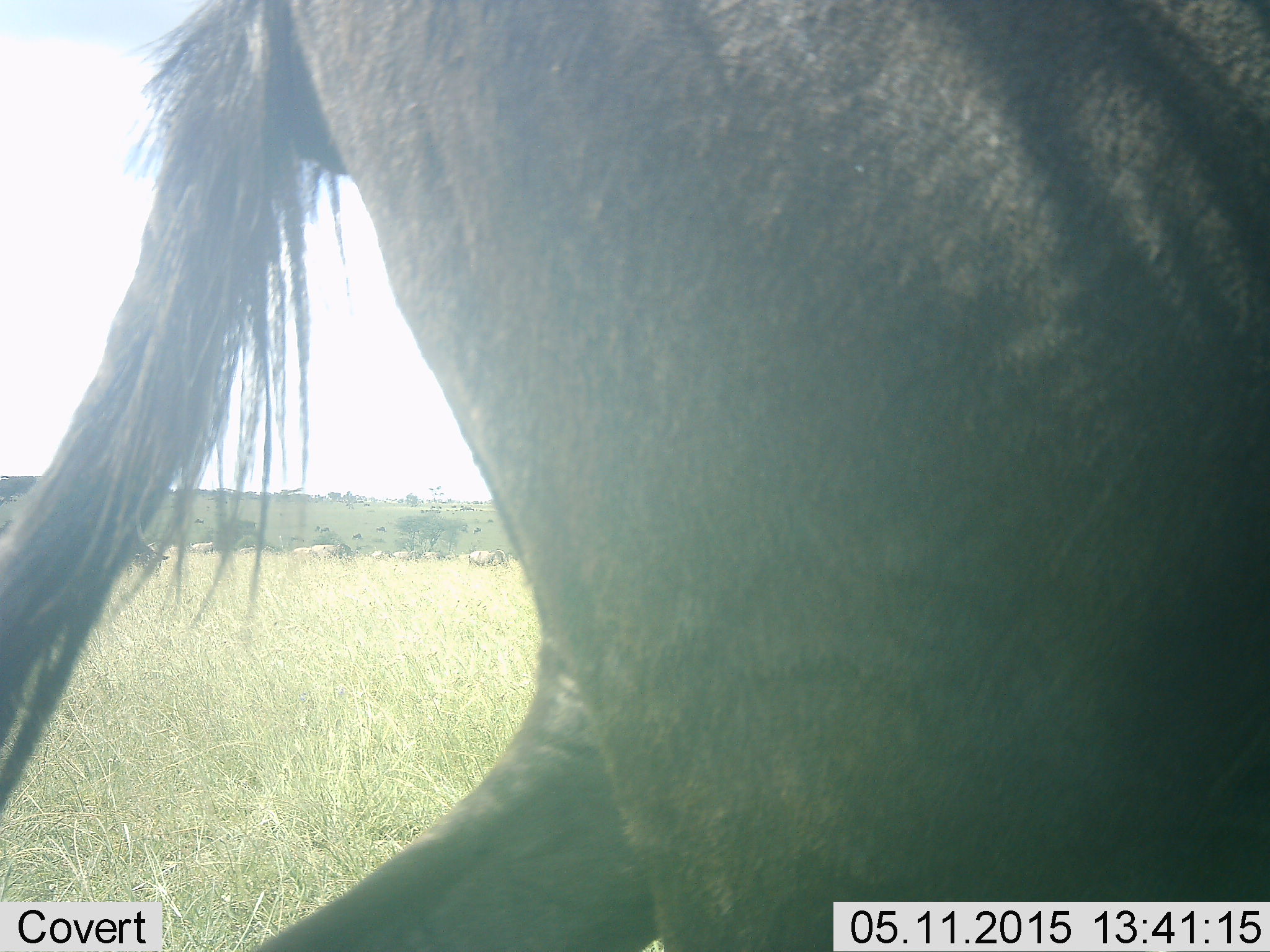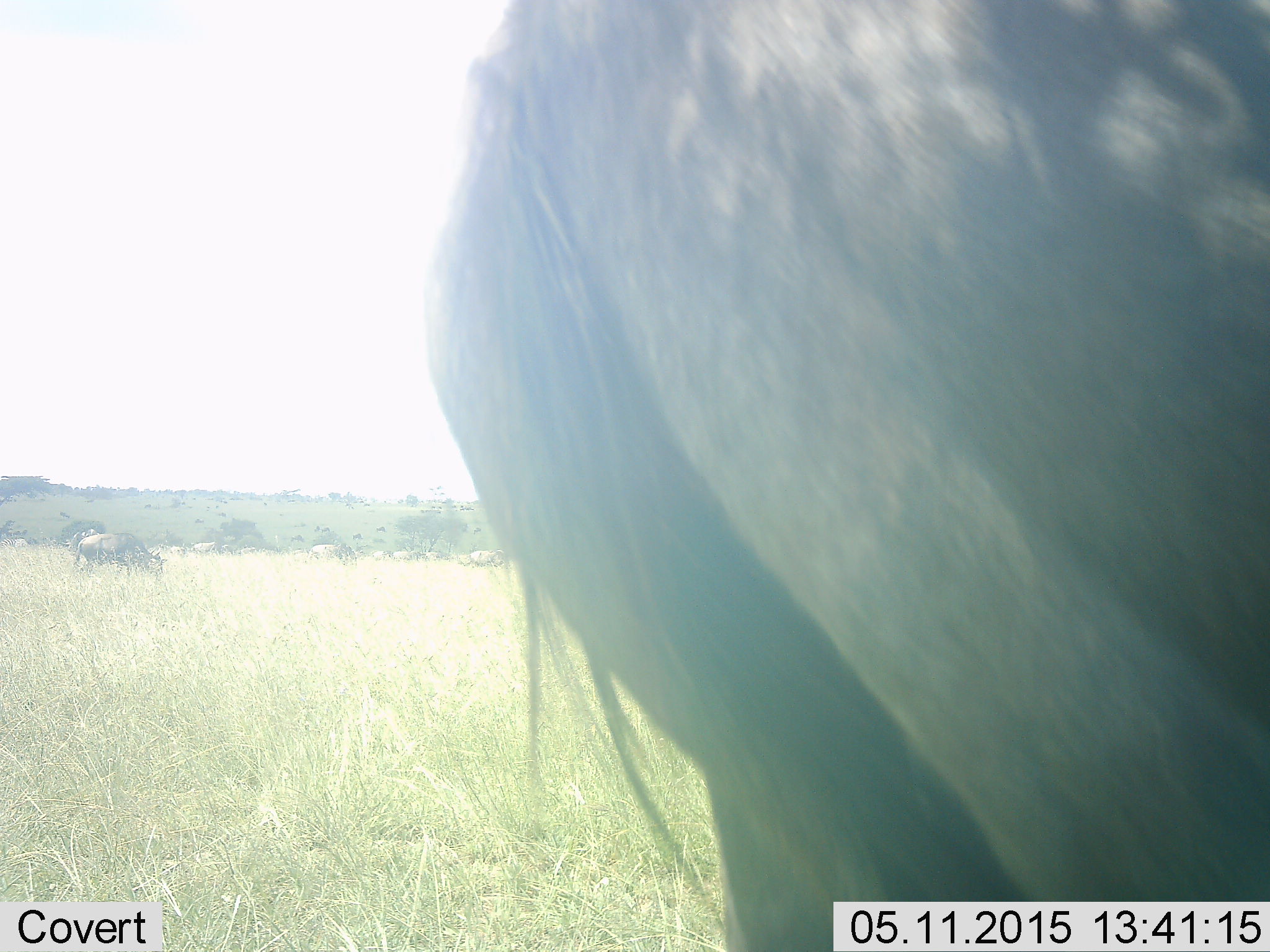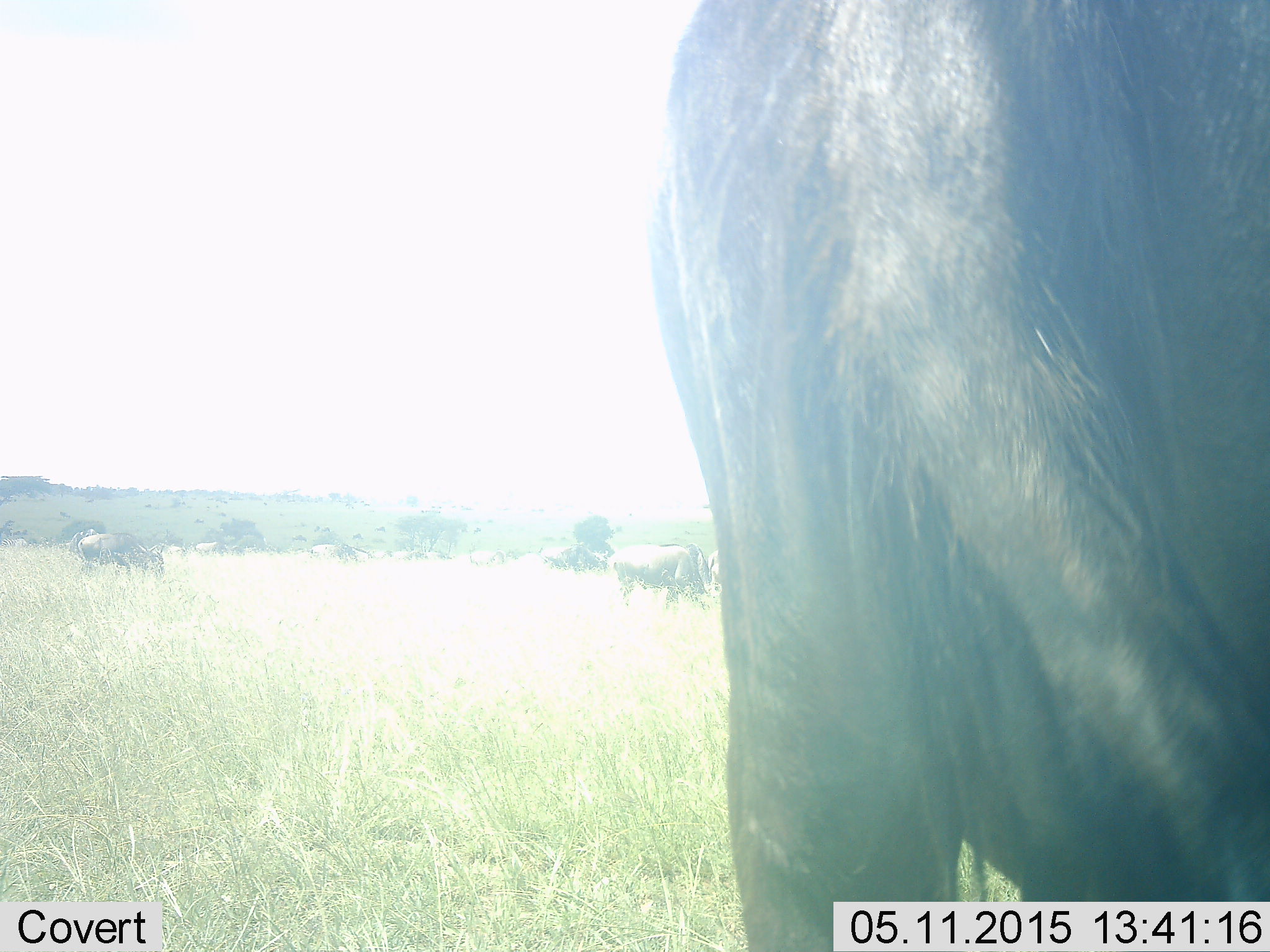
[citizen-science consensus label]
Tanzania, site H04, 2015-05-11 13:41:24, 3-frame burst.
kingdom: Animalia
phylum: Chordata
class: Mammalia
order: Artiodactyla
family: Bovidae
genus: Connochaetes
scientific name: Connochaetes taurinus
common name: blue wildebeest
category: wildebeest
Wildebeest (blue wildebeest) (Connochaetes taurinus), count 11-50. Behavior (volunteer vote fractions): standing 60%, resting 0%, moving 60%, interacting 0%. Young present (vote fraction): 10%. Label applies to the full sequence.